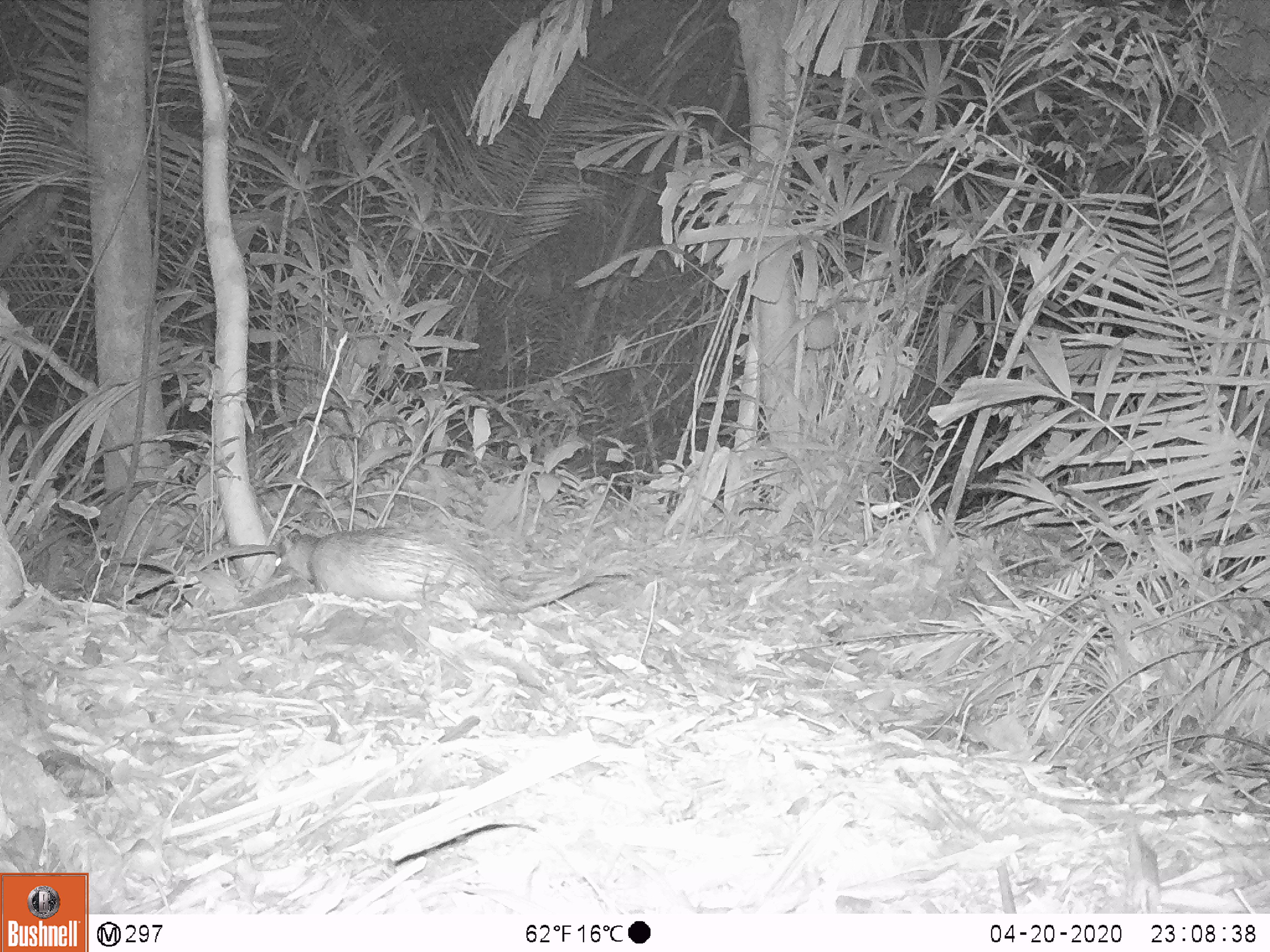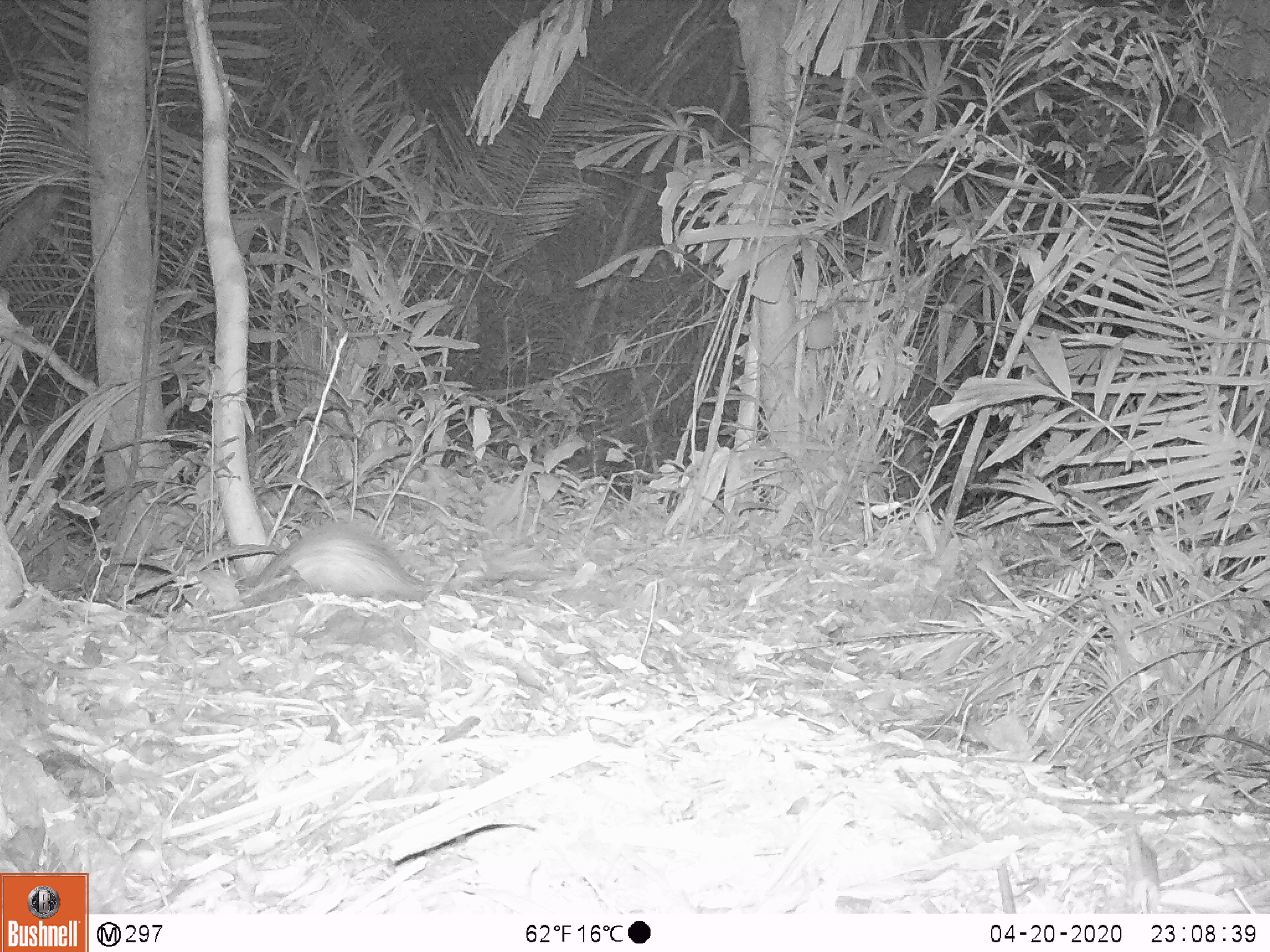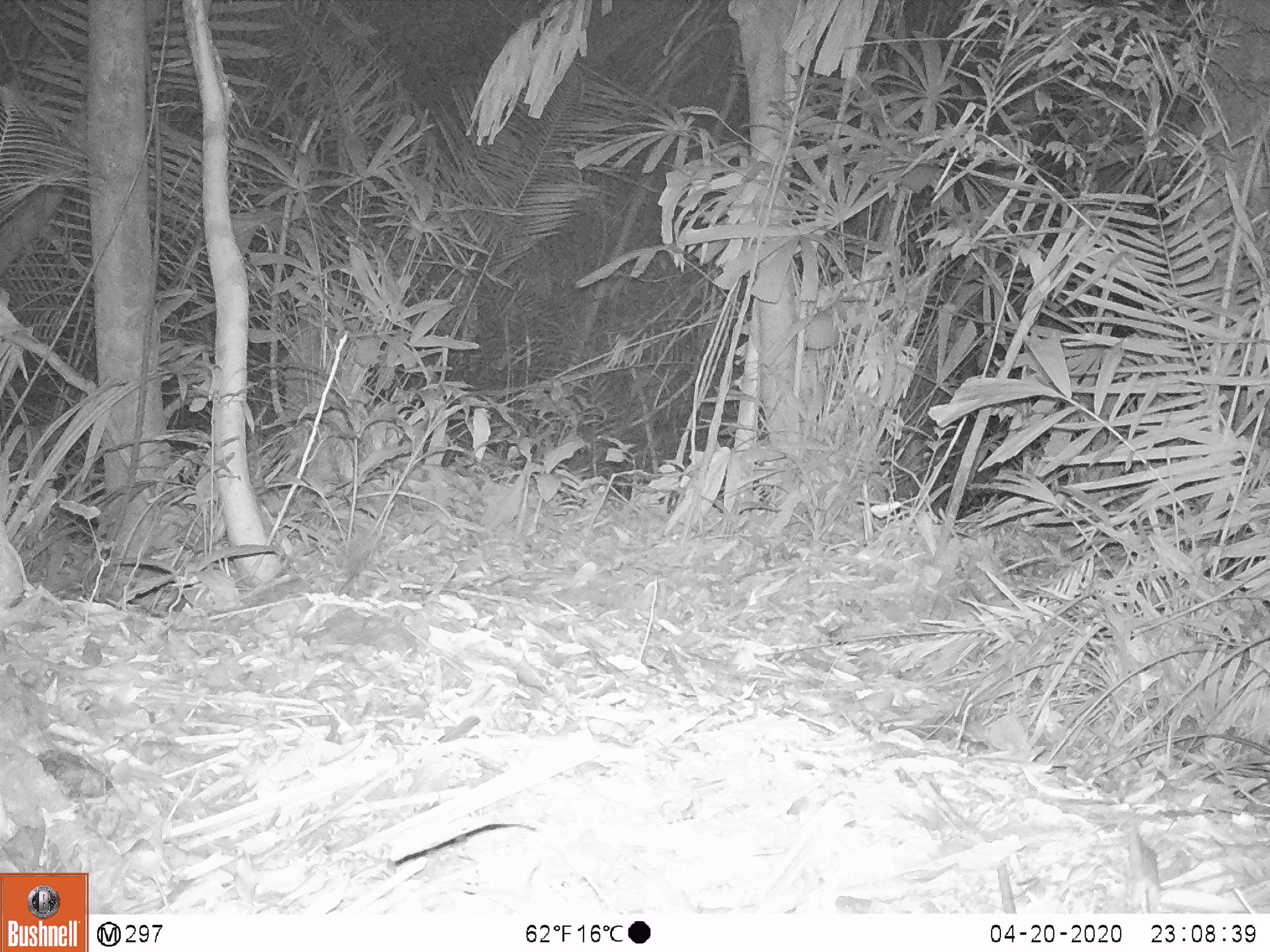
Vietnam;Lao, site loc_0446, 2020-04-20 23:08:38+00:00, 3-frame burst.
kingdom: Animalia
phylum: Chordata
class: Mammalia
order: Rodentia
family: Hystricidae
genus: Atherurus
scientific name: Atherurus macrourus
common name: asiatic brush-tailed porcupine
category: asiatic brush tailed porcupine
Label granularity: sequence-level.